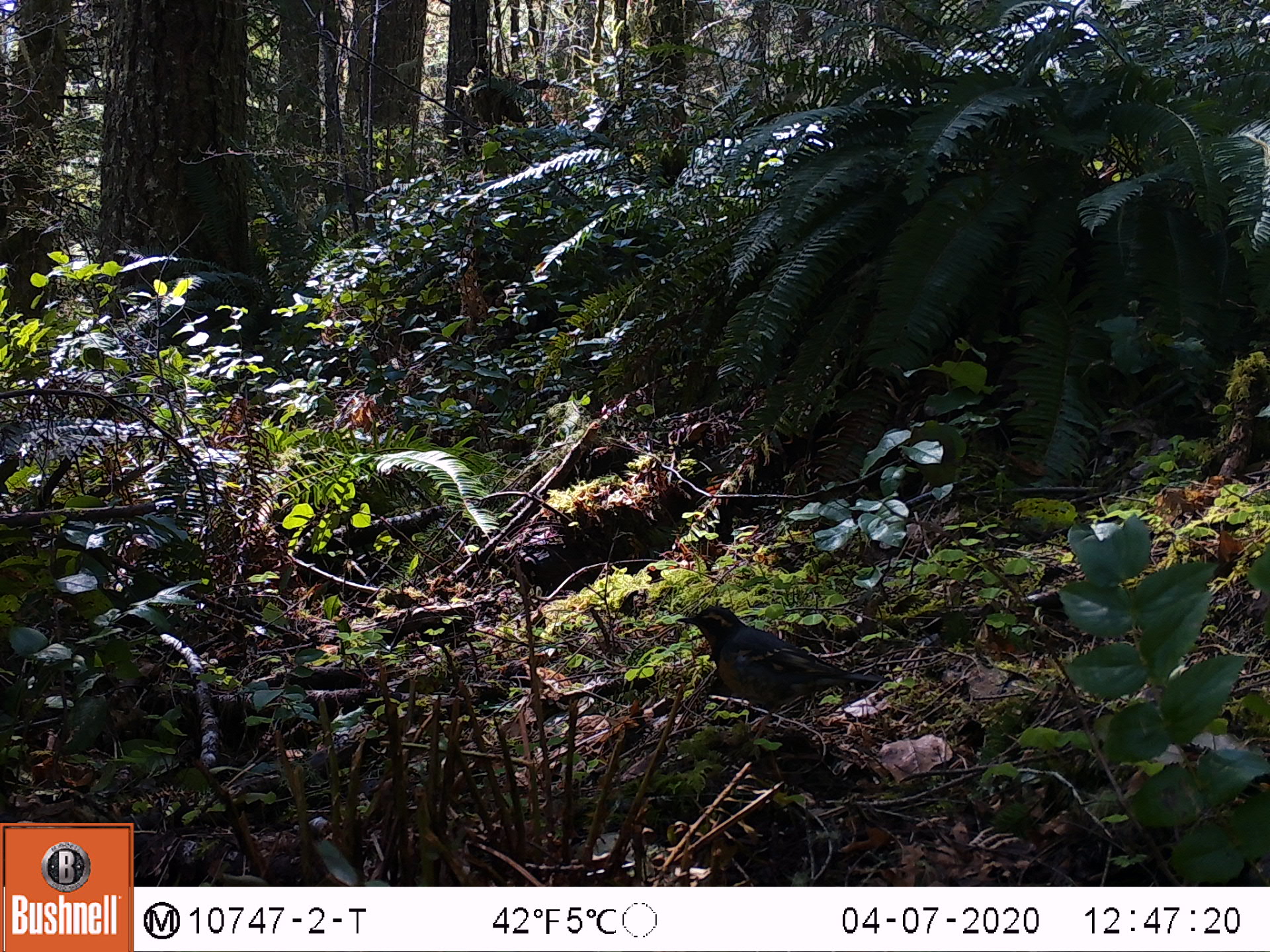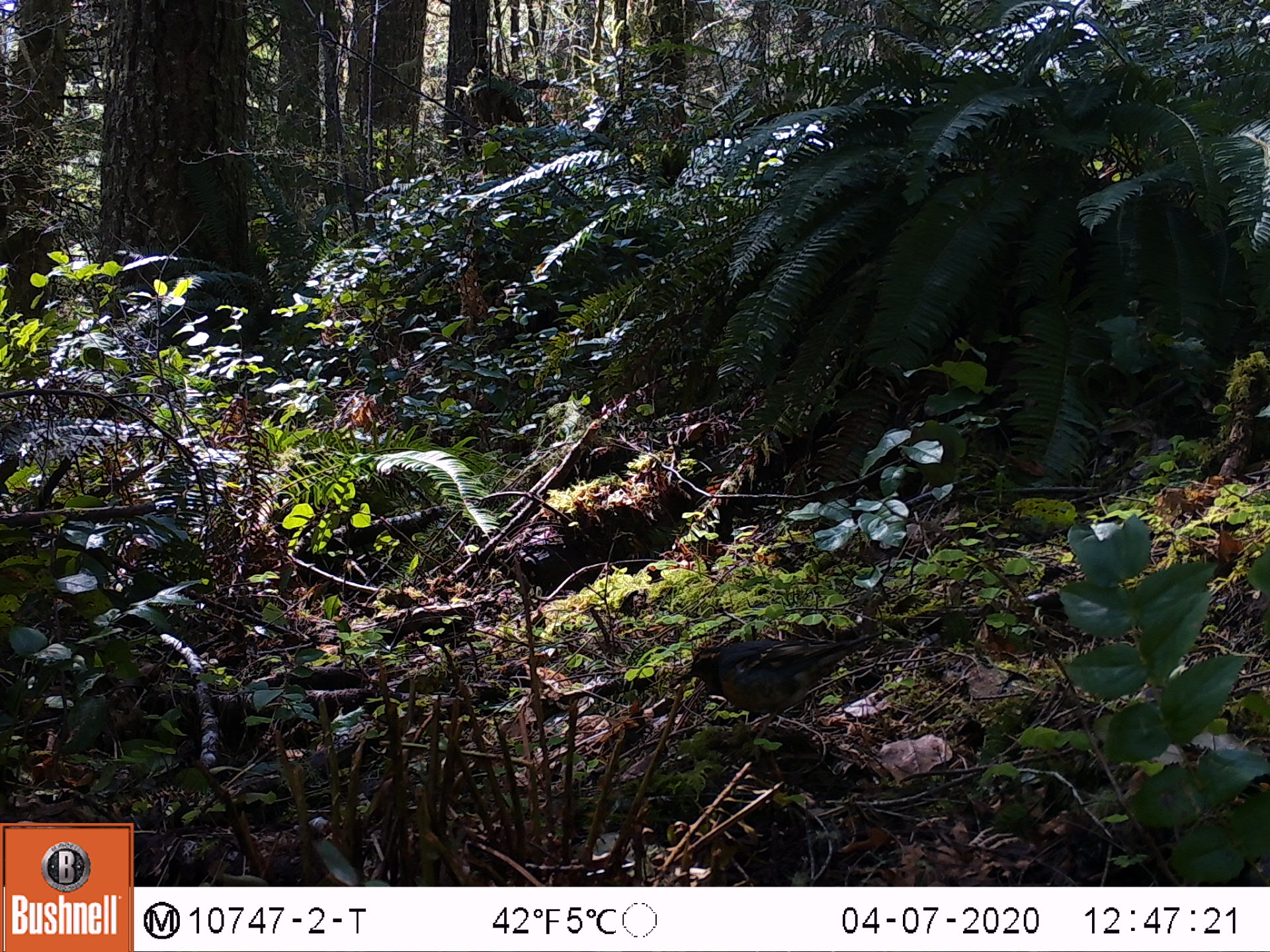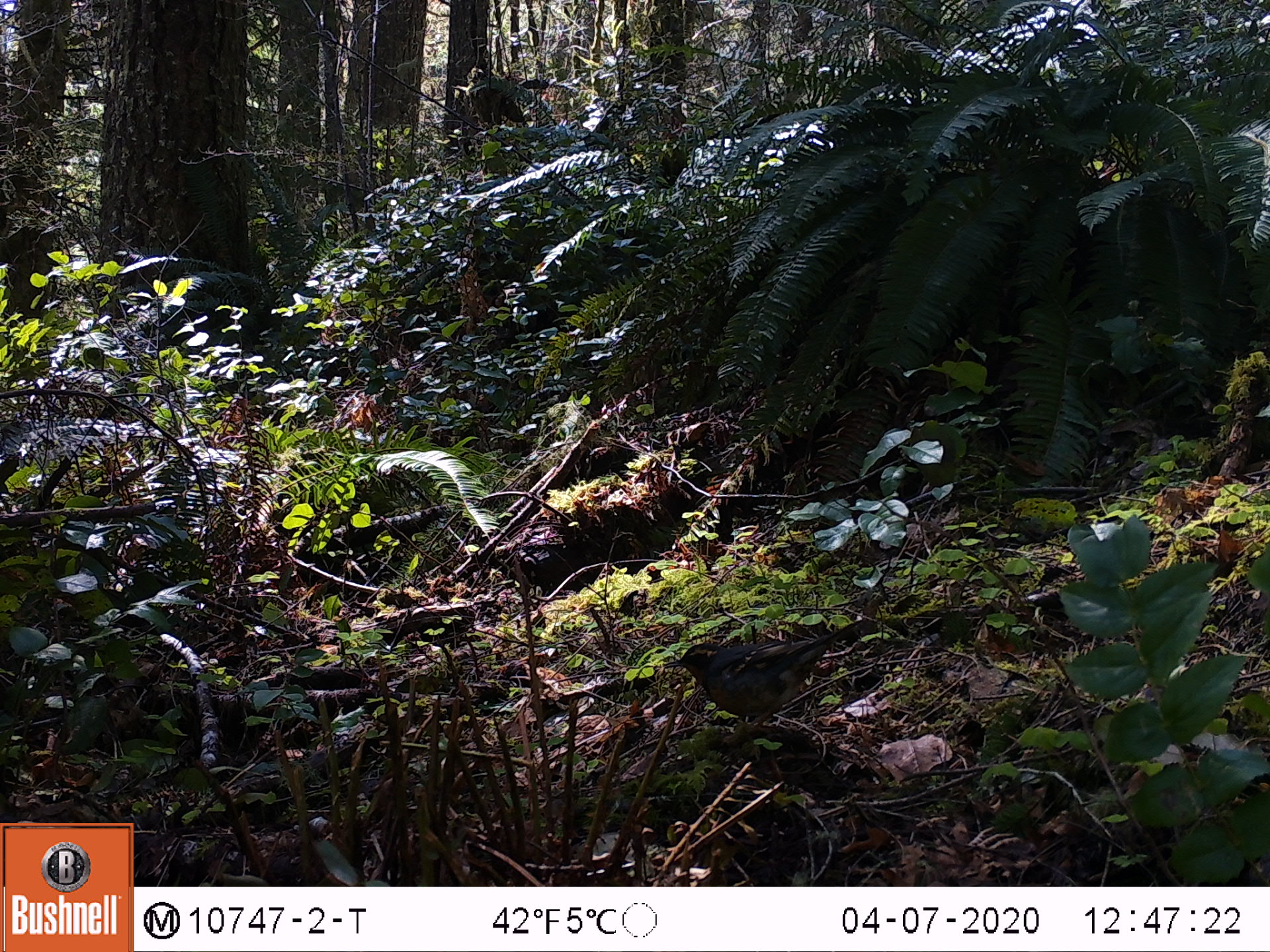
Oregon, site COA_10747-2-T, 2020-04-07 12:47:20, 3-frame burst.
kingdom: Animalia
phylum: Chordata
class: Aves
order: Passeriformes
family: Turdidae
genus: Ixoreus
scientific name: Ixoreus naevius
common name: varied thrush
Varied thrush (Ixoreus naevius).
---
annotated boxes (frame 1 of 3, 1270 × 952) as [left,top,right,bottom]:
varied thrush: [679,603,878,714]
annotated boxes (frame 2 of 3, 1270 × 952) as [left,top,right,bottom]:
varied thrush: [675,629,878,727]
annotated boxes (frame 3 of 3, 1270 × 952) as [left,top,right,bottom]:
varied thrush: [664,616,879,729]